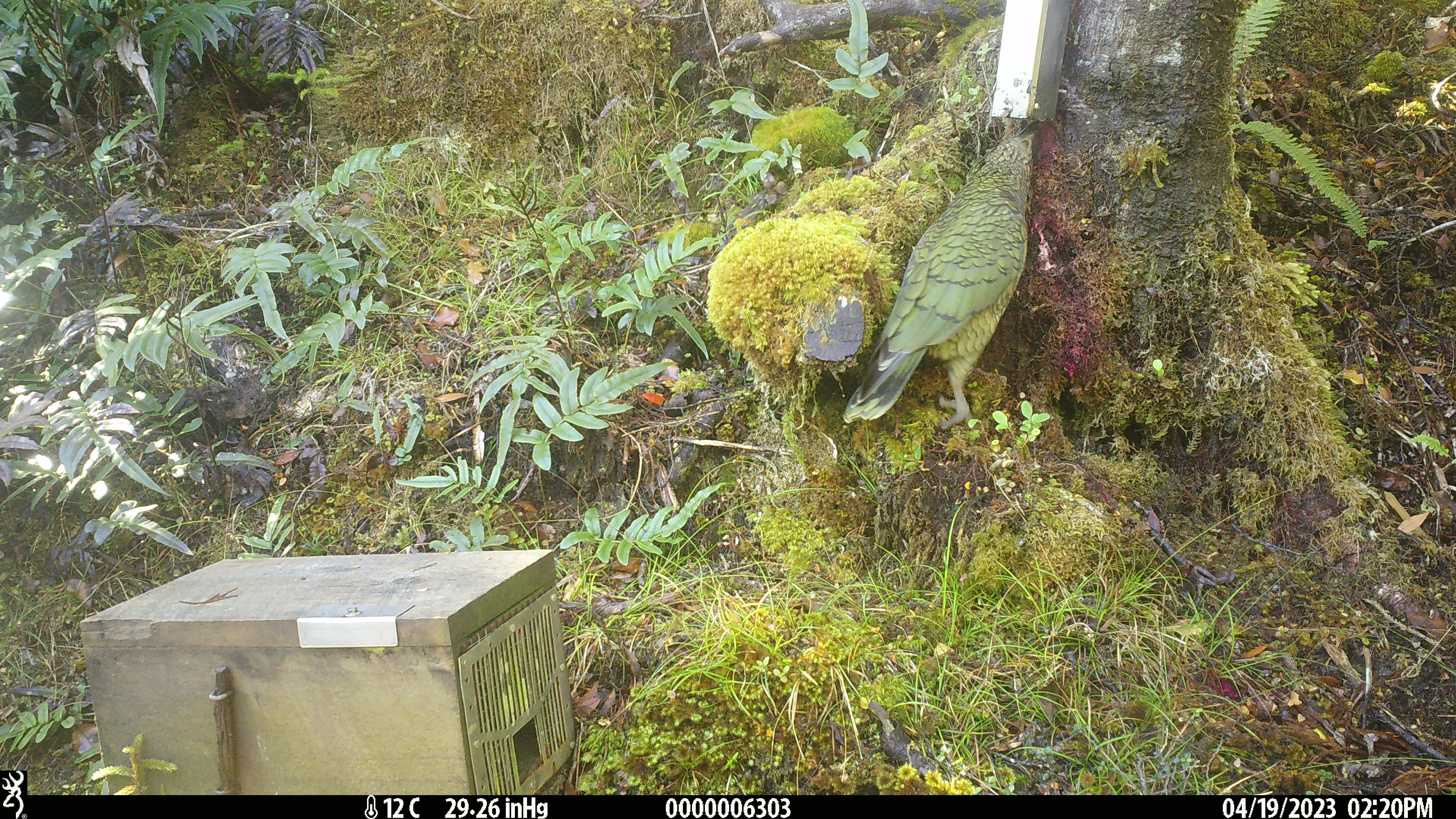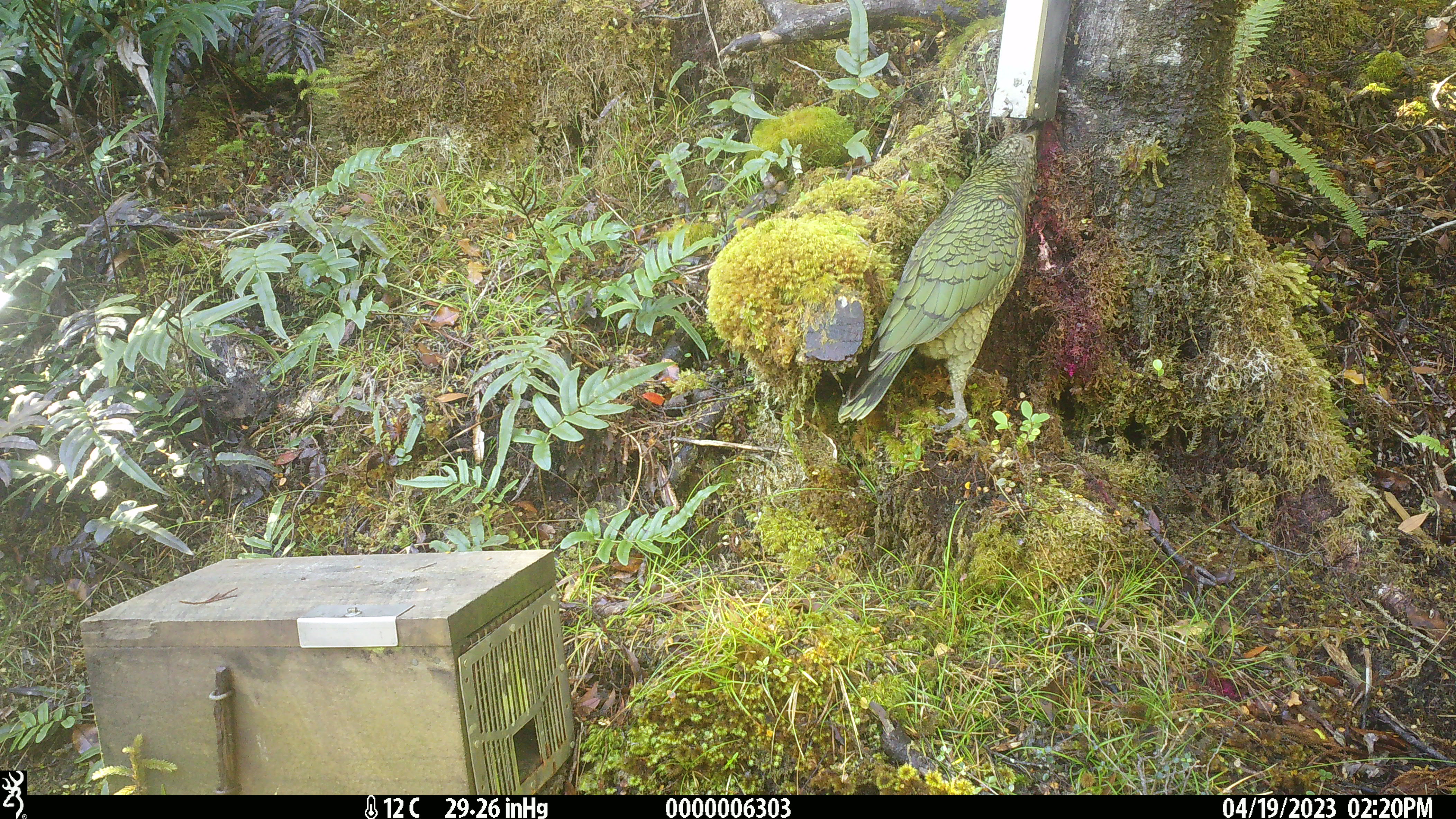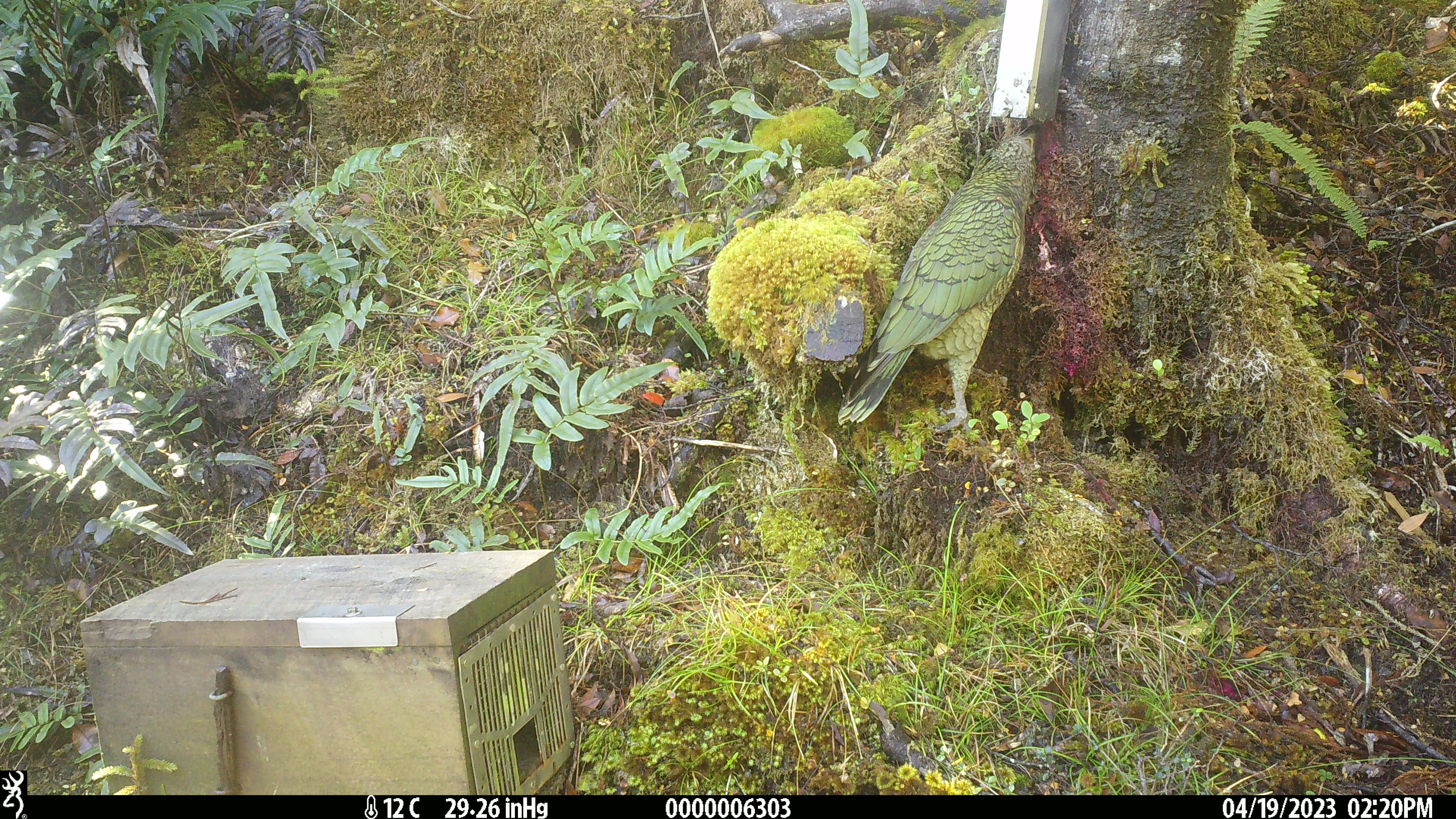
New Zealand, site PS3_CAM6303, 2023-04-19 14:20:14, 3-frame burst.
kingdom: Animalia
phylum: Chordata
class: Aves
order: Psittaciformes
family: Strigopidae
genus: Nestor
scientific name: Nestor notabilis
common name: kea